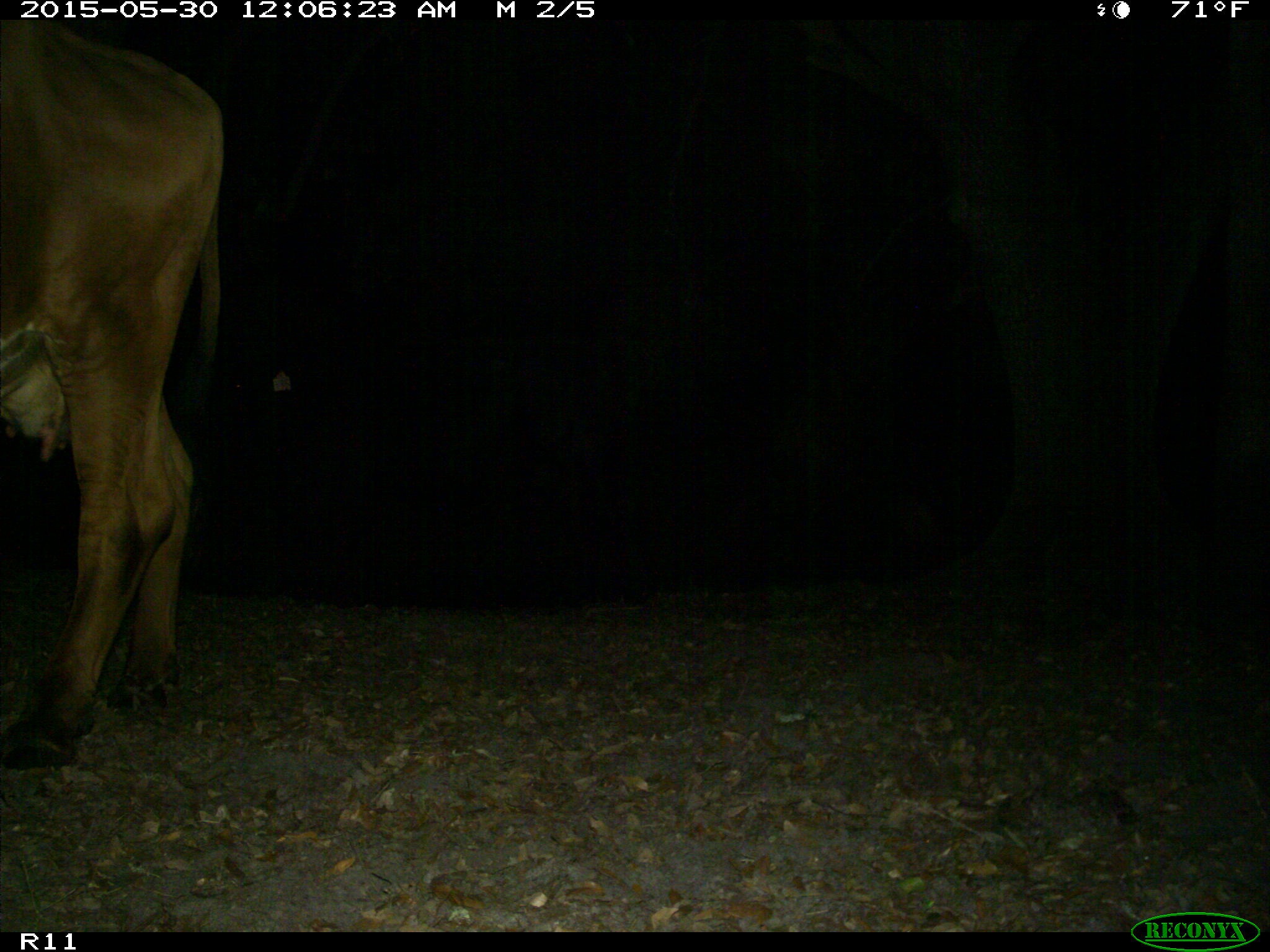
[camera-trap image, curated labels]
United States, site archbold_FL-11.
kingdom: Animalia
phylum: Chordata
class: Mammalia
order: Artiodactyla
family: Bovidae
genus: Bos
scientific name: Bos taurus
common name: domestic cow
Bos taurus (domestic cow).